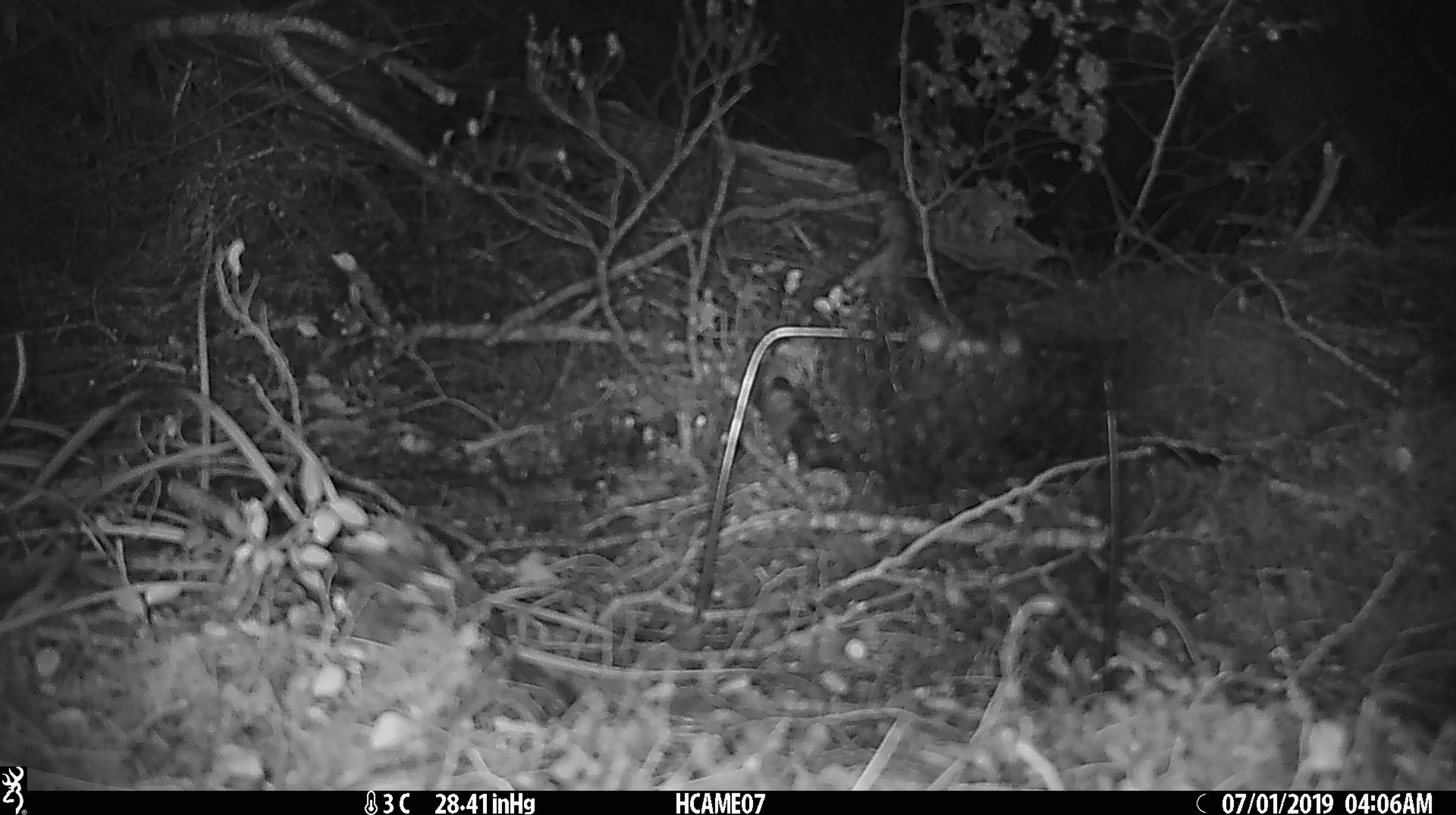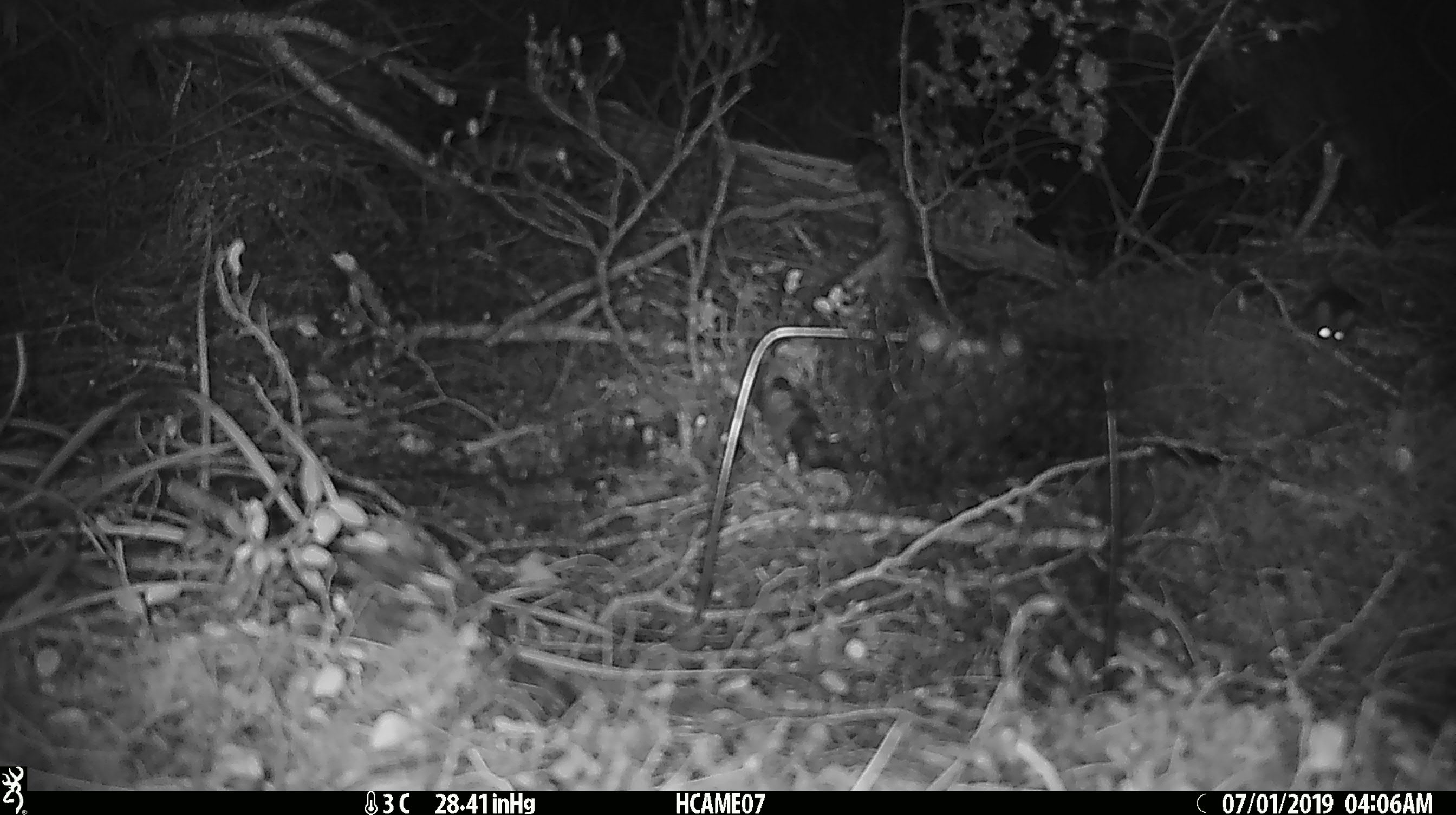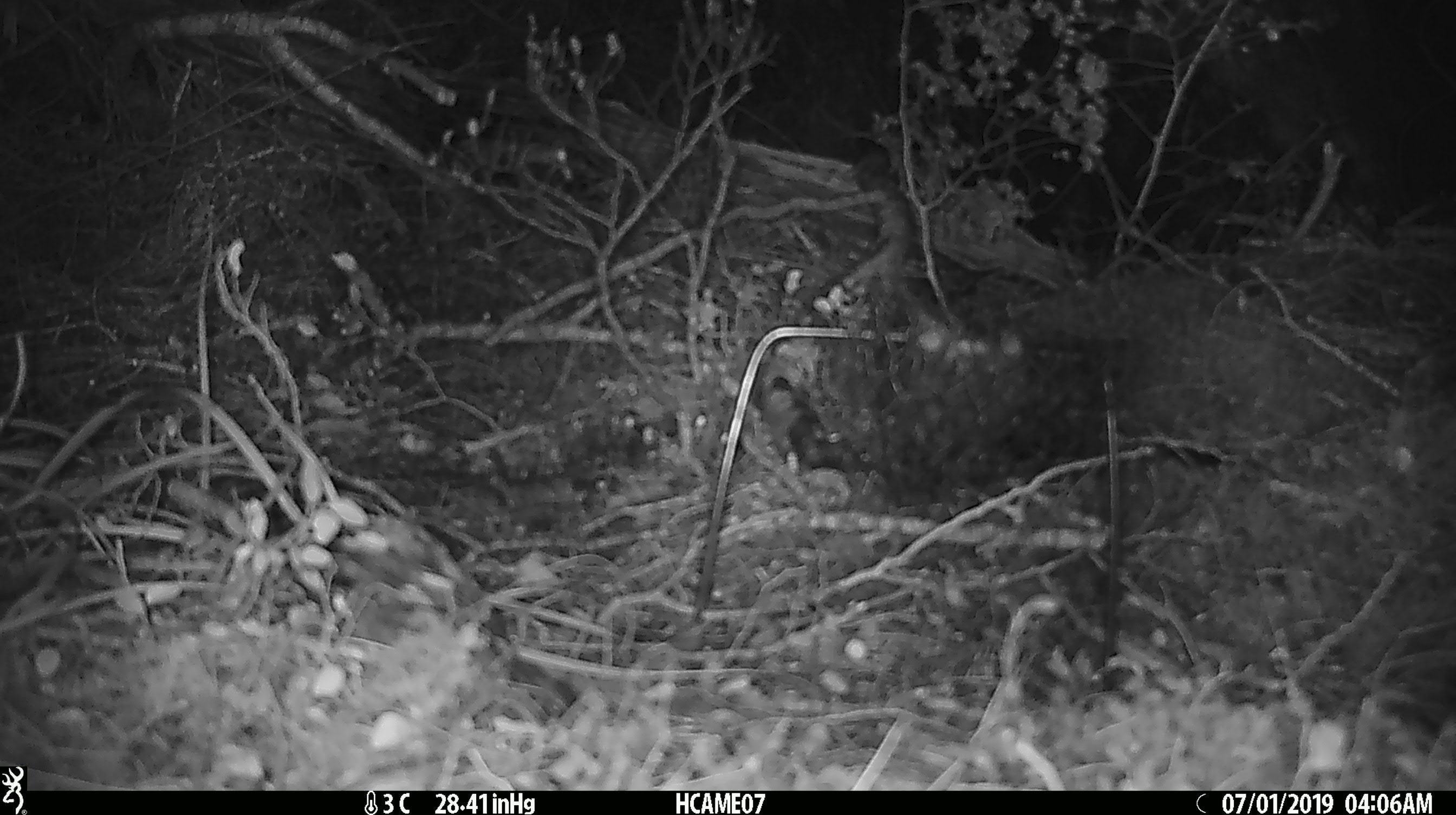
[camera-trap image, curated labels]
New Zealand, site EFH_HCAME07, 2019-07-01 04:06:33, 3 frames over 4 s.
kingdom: Animalia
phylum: Chordata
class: Mammalia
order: Rodentia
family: Muridae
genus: Mus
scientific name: Mus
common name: mouse